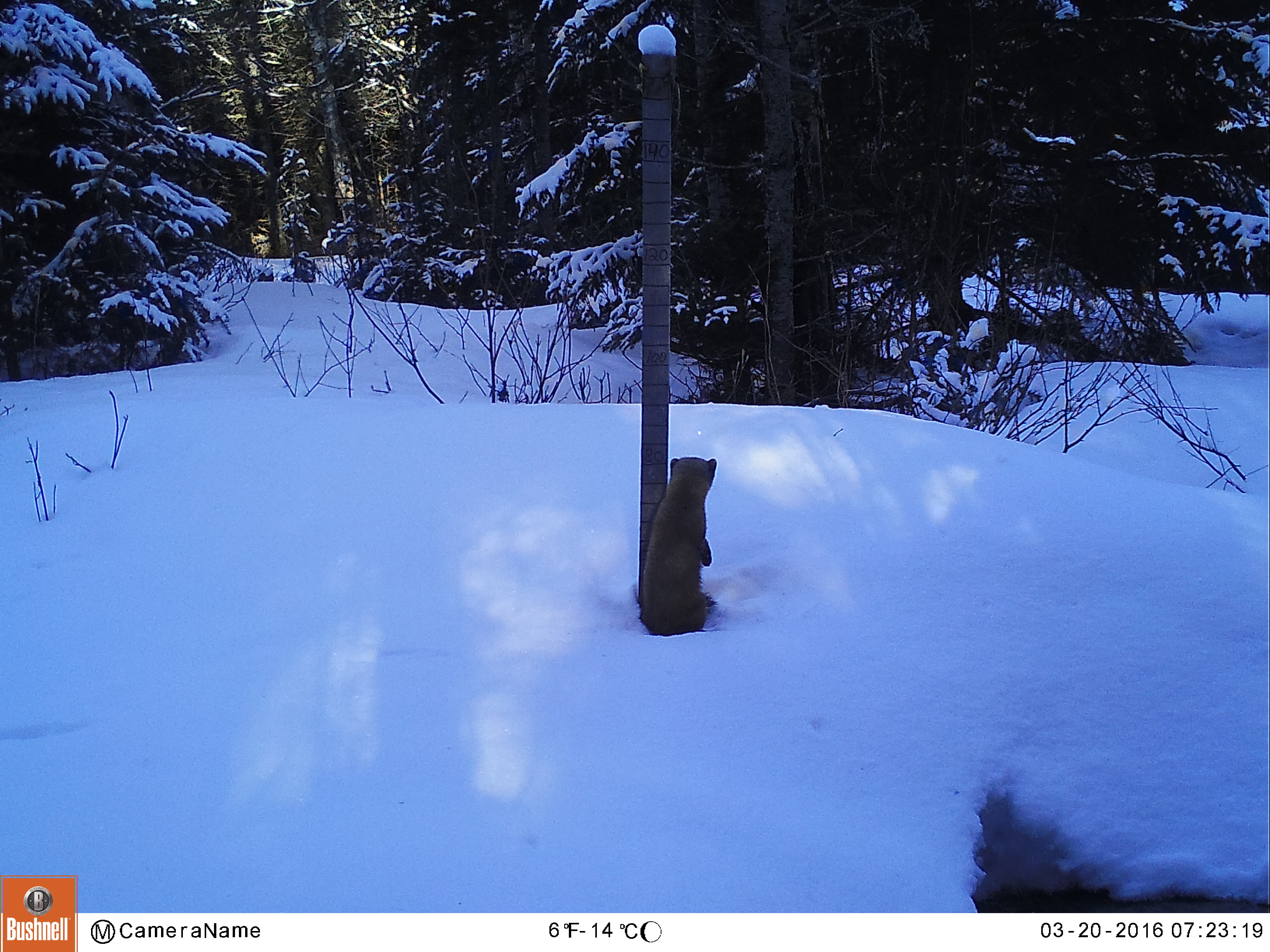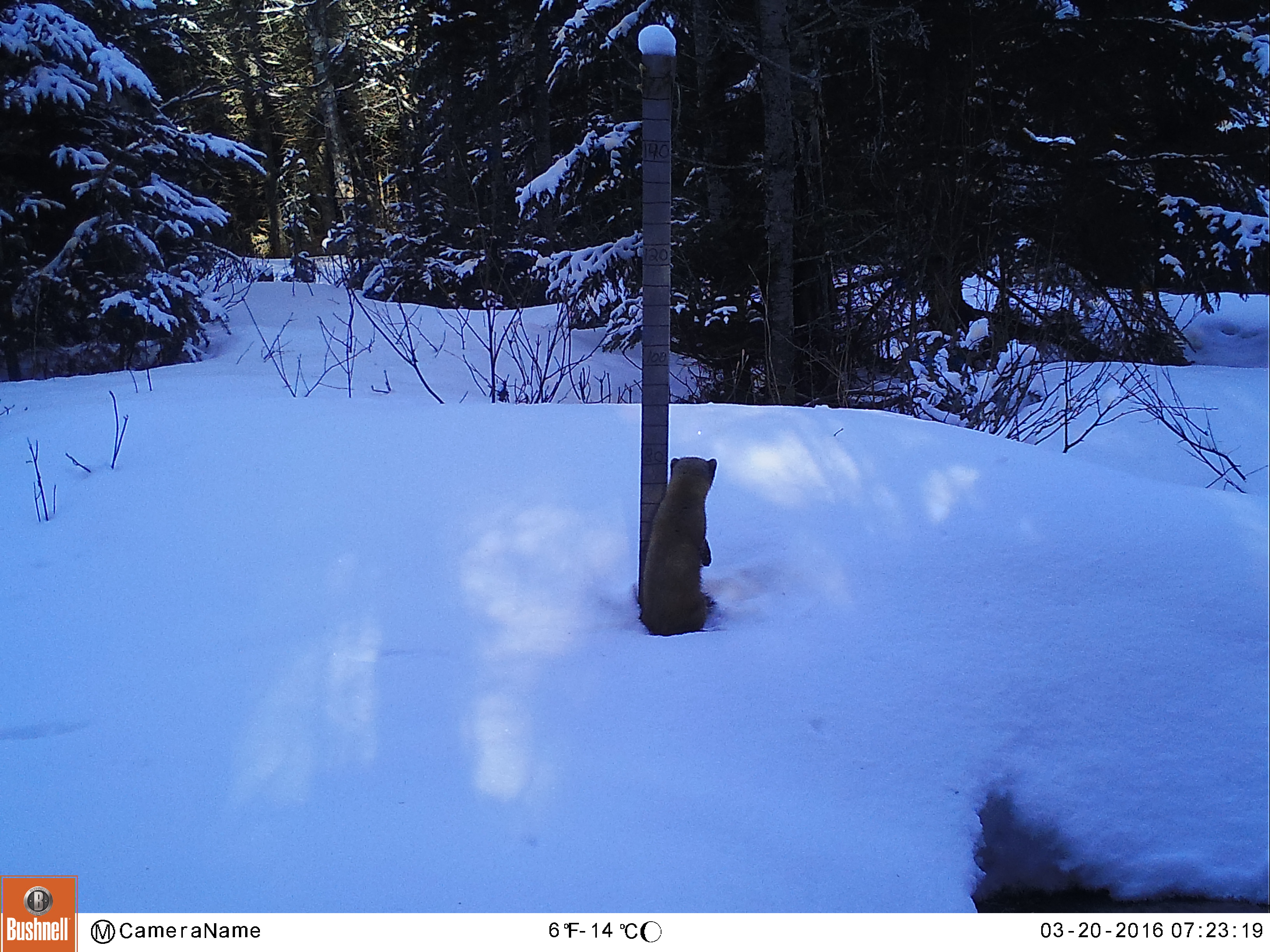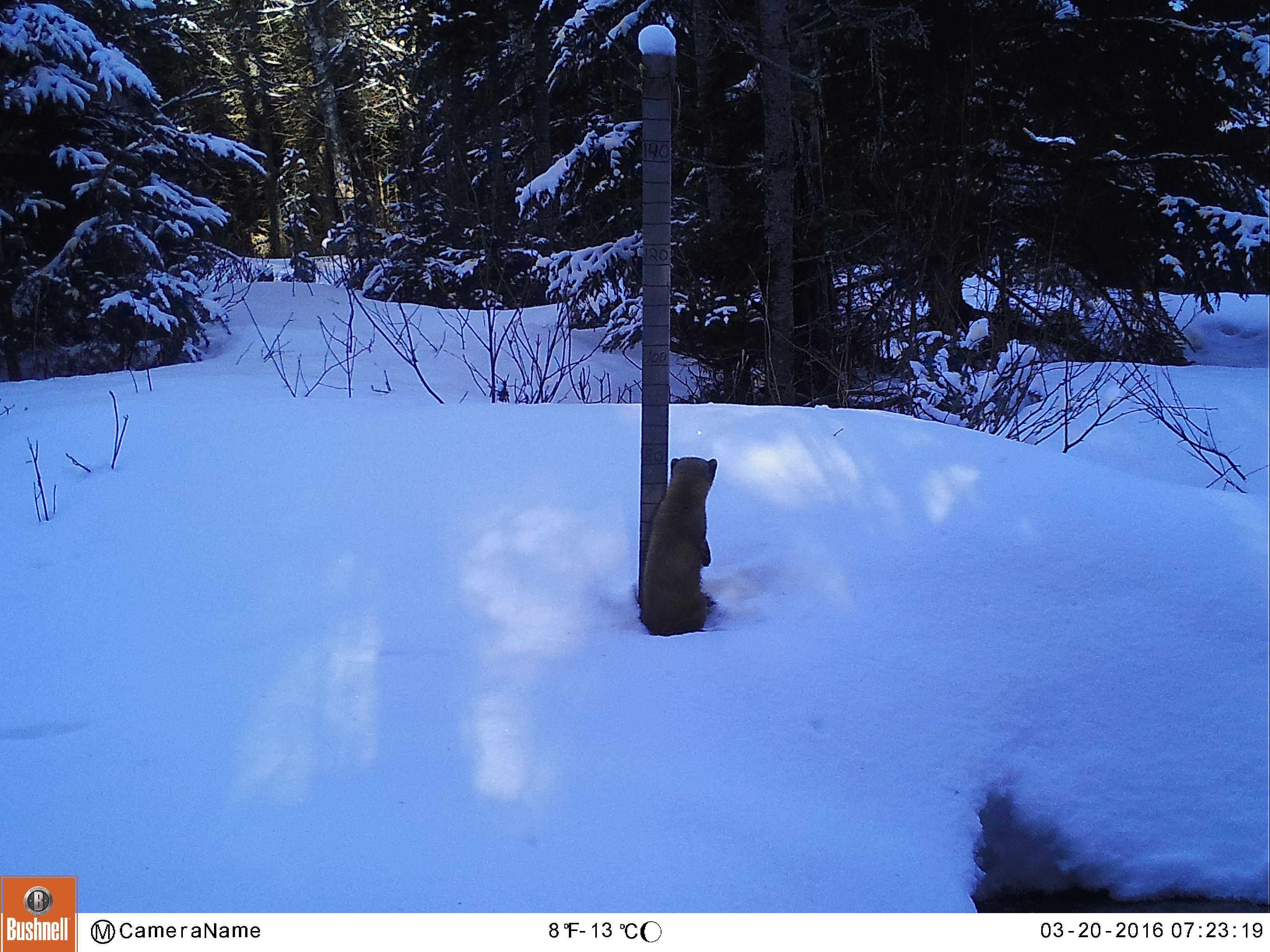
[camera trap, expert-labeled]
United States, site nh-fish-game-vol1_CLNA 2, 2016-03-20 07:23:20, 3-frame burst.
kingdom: Animalia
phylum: Chordata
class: Mammalia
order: Carnivora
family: Mustelidae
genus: Martes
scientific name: Martes americana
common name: american marten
American marten (Martes americana).